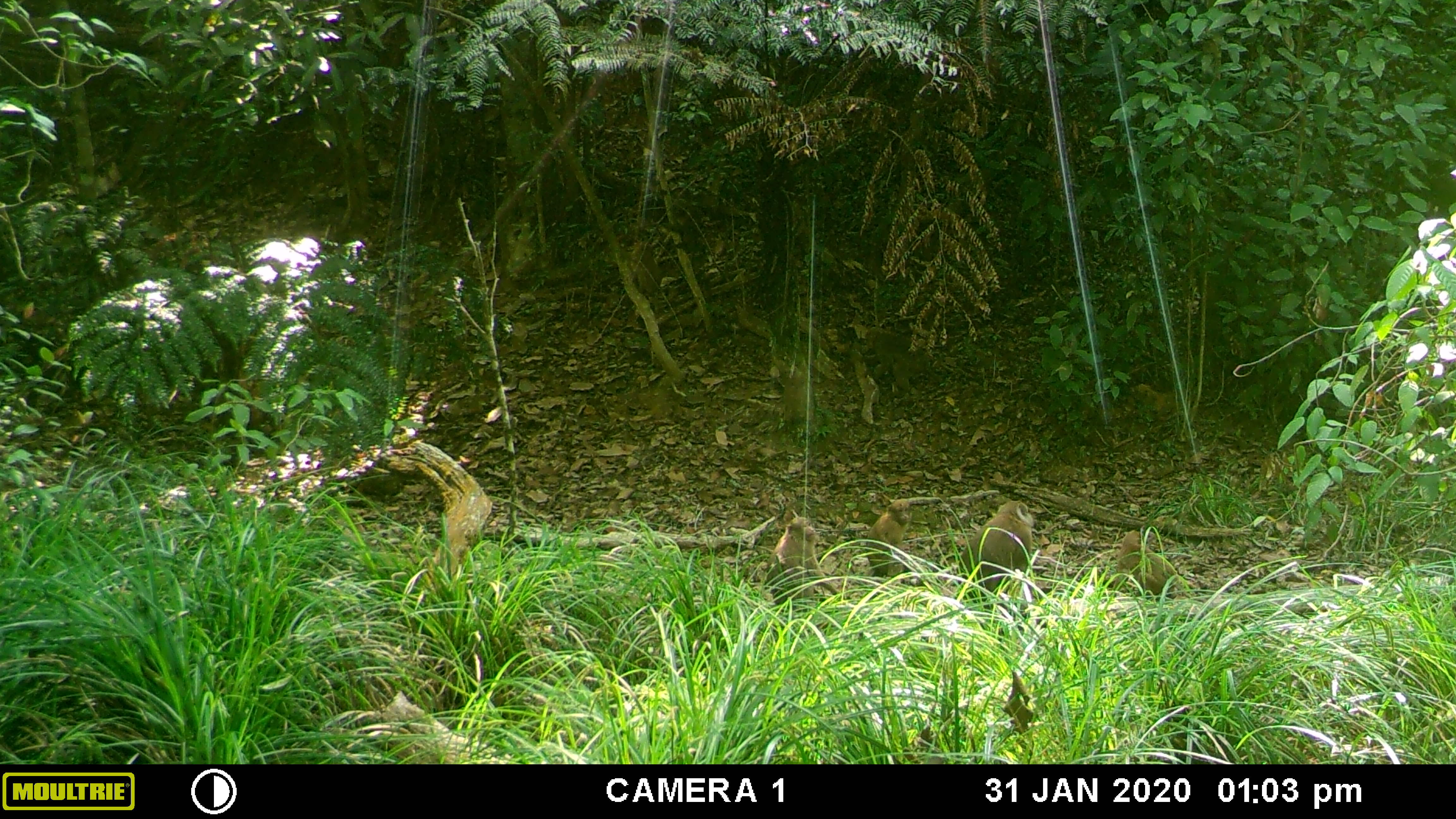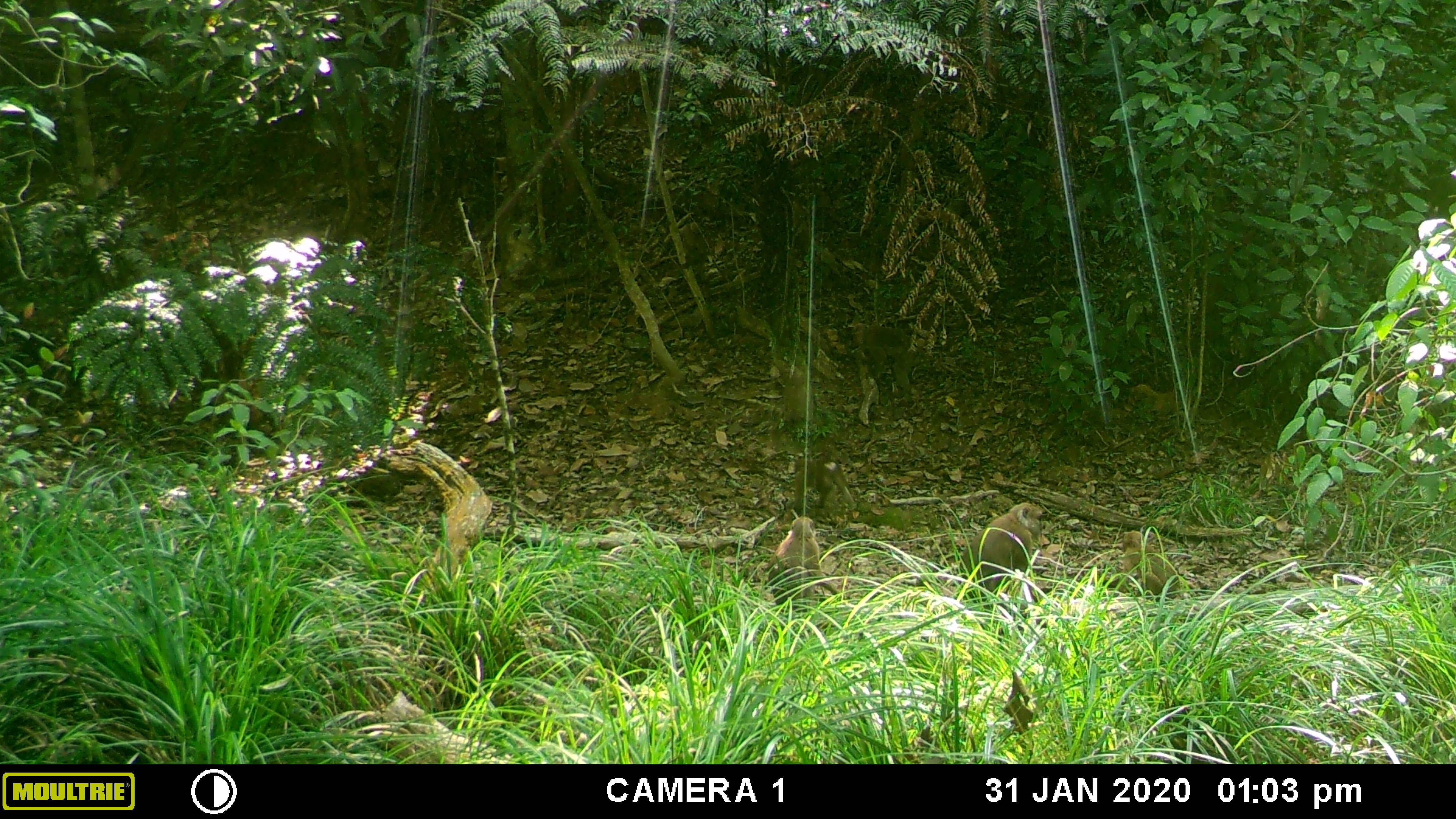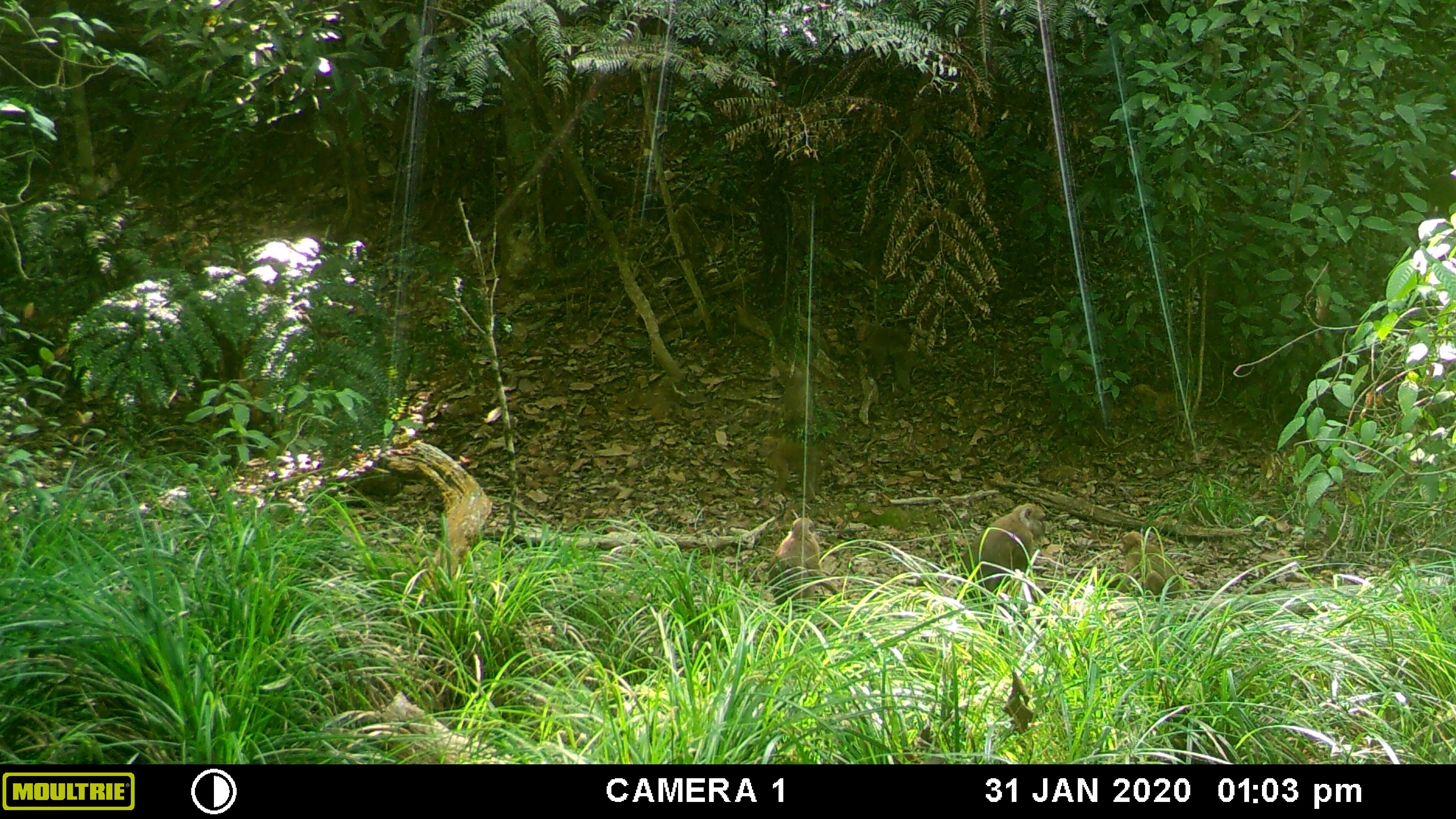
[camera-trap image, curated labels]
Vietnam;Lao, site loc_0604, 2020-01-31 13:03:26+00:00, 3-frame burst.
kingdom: Animalia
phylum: Chordata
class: Mammalia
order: Primates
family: Cercopithecidae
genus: Macaca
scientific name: Macaca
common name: macaques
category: assam or rhesus macaque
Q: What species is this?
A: Assam or rhesus macaque (macaques) (Macaca).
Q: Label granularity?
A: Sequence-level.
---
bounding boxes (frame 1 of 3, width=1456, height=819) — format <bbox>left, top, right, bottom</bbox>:
assam or rhesus macaque: <bbox>958, 500, 1034, 609</bbox>; <bbox>767, 517, 838, 618</bbox>; <bbox>1112, 530, 1207, 603</bbox>; <bbox>860, 326, 942, 399</bbox>; <bbox>865, 499, 911, 583</bbox>; <bbox>629, 242, 661, 295</bbox>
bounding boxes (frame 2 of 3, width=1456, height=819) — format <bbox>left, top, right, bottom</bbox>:
assam or rhesus macaque: <bbox>962, 502, 1042, 610</bbox>; <bbox>758, 515, 842, 613</bbox>; <bbox>851, 323, 938, 387</bbox>; <bbox>1113, 530, 1183, 602</bbox>; <bbox>793, 455, 857, 514</bbox>; <bbox>679, 222, 707, 275</bbox>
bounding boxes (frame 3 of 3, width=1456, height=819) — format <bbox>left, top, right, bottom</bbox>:
assam or rhesus macaque: <bbox>960, 503, 1046, 611</bbox>; <bbox>767, 518, 841, 612</bbox>; <bbox>855, 320, 940, 399</bbox>; <bbox>758, 436, 846, 504</bbox>; <bbox>1113, 531, 1180, 601</bbox>; <bbox>674, 203, 706, 269</bbox>